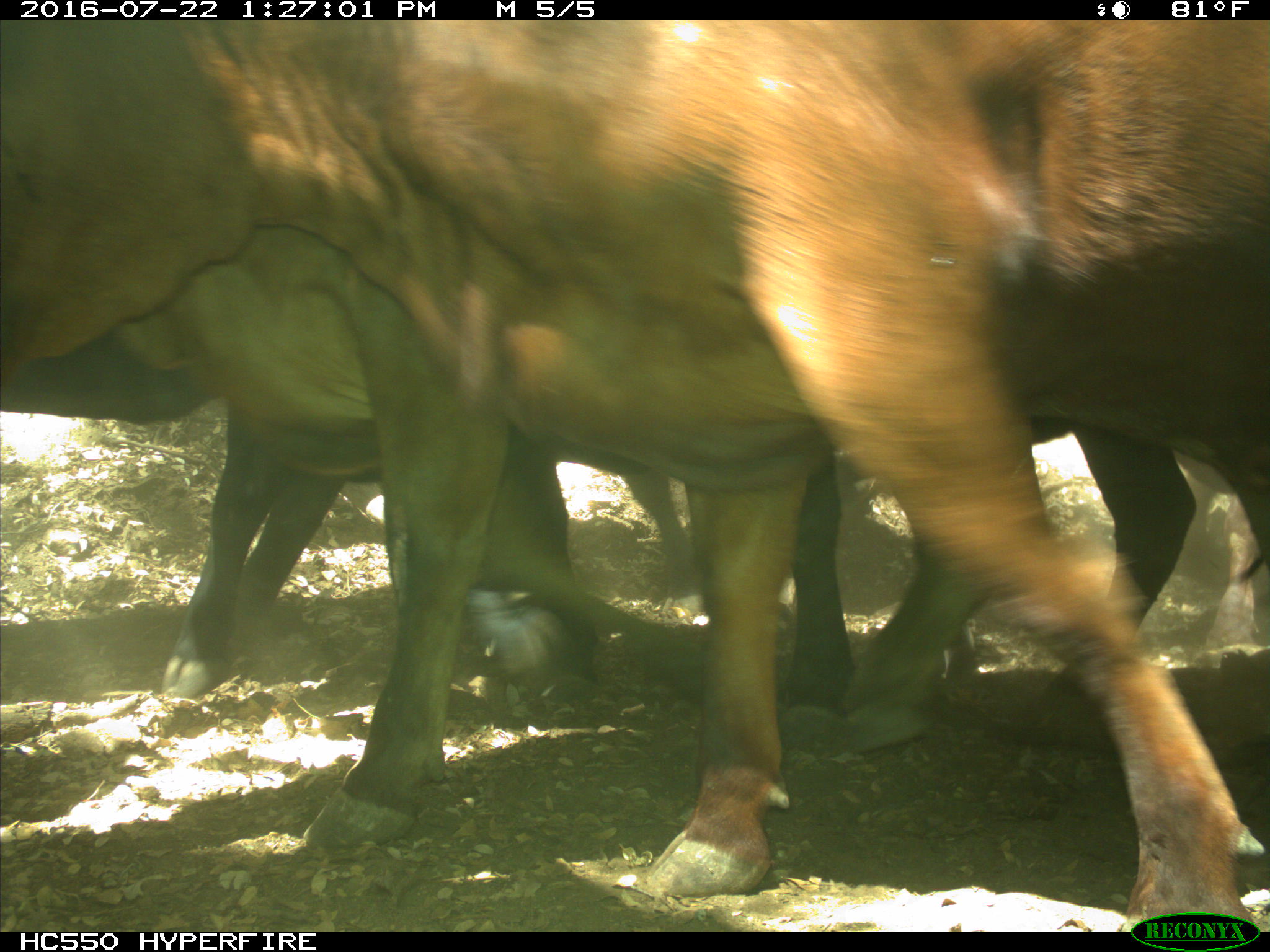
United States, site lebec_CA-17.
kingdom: Animalia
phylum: Chordata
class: Mammalia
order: Artiodactyla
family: Bovidae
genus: Bos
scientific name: Bos taurus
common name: domestic cow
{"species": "Bos taurus (domestic cow)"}